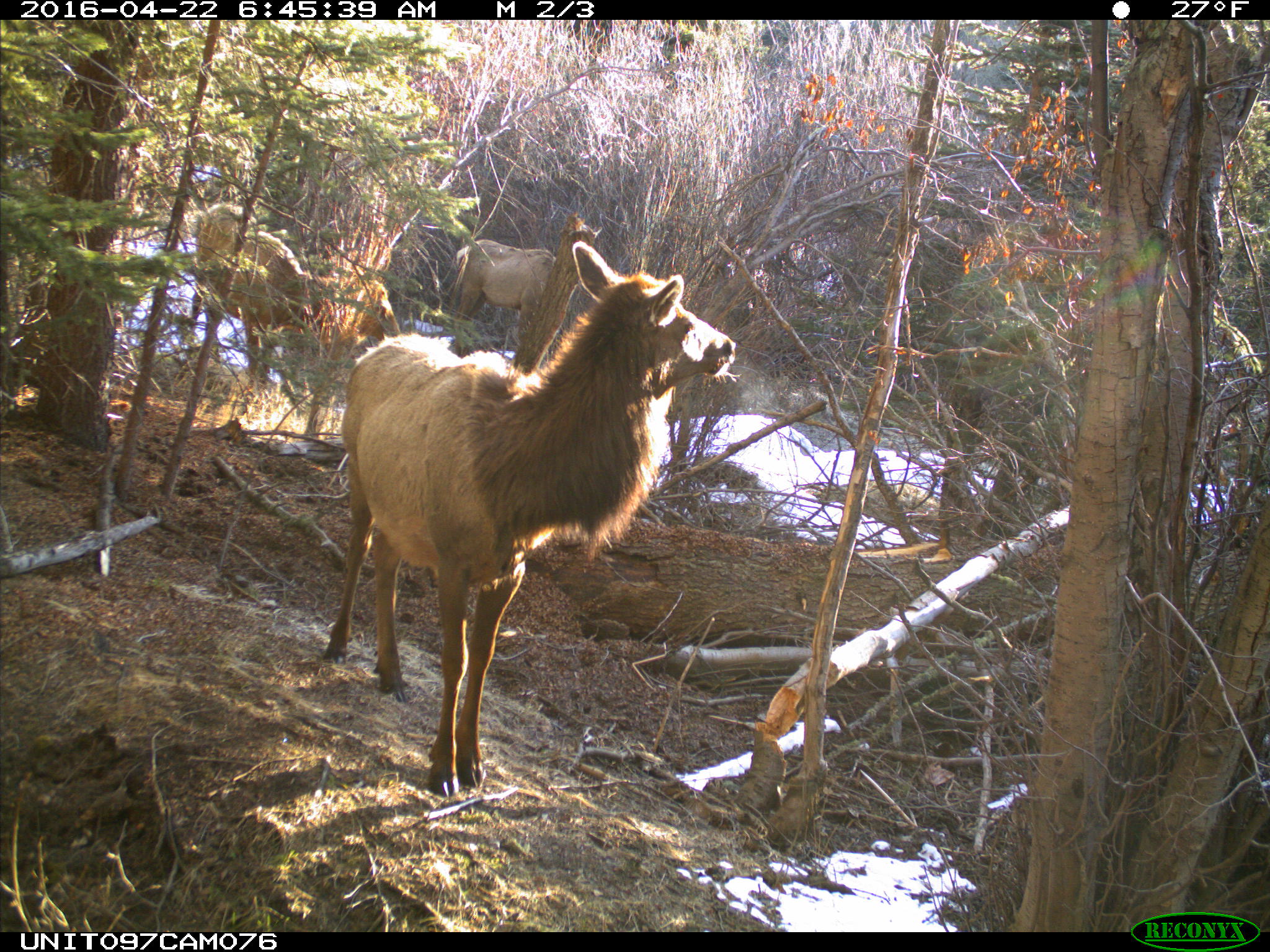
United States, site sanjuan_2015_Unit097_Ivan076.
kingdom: Animalia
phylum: Chordata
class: Mammalia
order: Artiodactyla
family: Cervidae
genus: Cervus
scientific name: Cervus elaphus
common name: red deer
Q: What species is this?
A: Cervus elaphus (red deer).